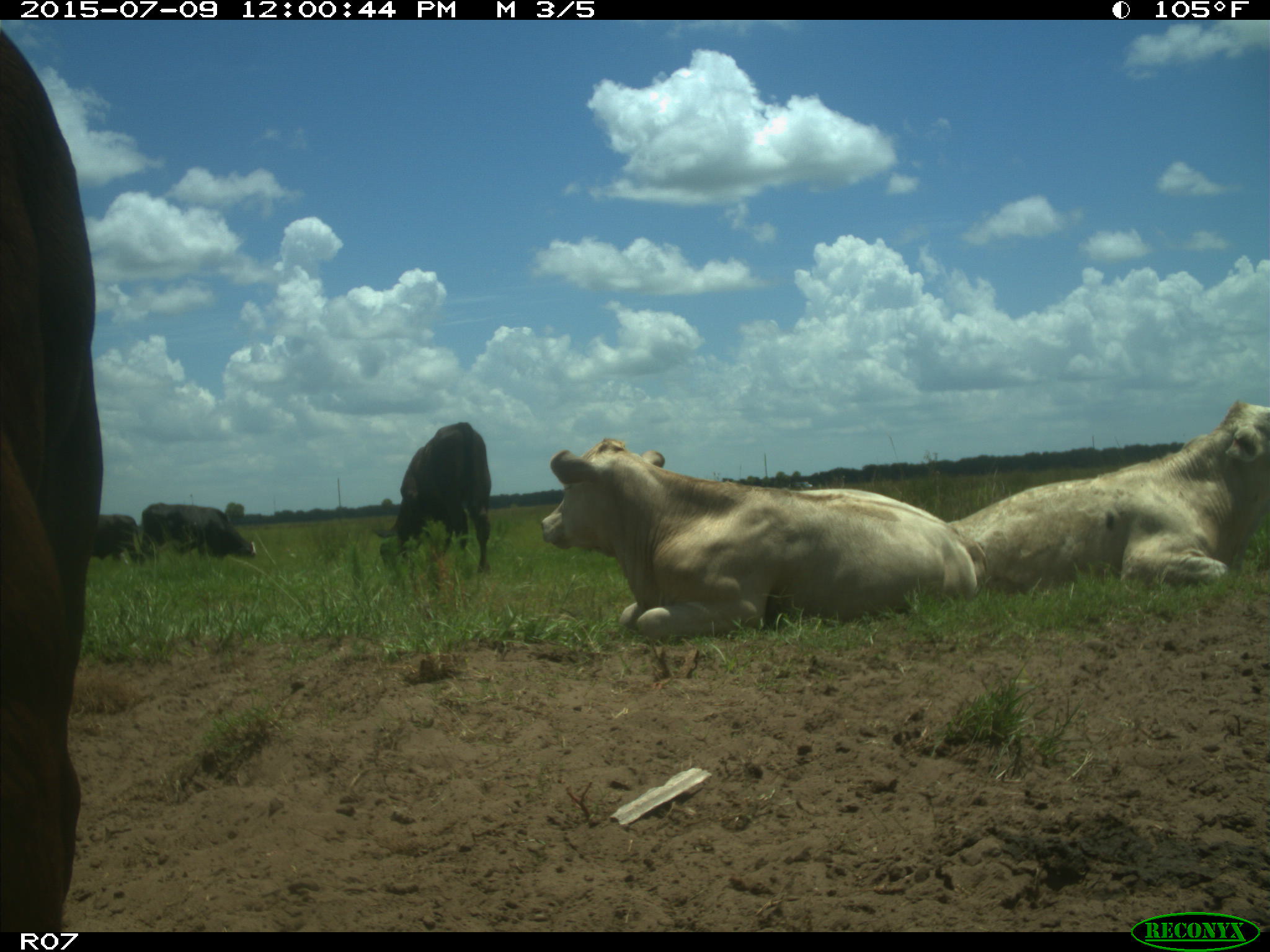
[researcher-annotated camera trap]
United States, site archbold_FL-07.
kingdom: Animalia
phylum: Chordata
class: Mammalia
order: Artiodactyla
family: Bovidae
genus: Bos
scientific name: Bos taurus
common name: domestic cow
Bos taurus (domestic cow).